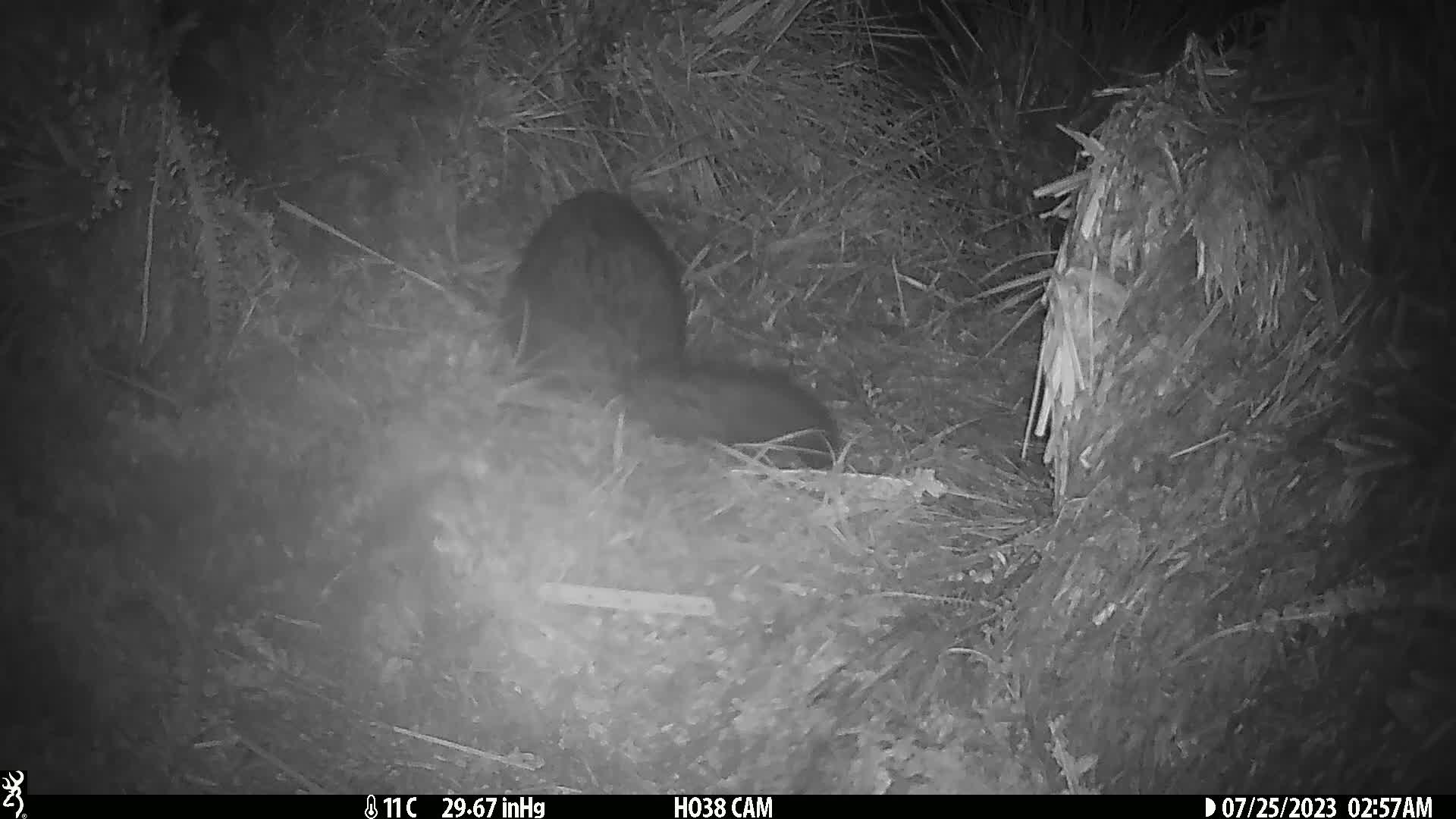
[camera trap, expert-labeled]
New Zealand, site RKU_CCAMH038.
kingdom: Animalia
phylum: Chordata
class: Mammalia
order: Diprotodontia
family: Phalangeridae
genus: Trichosurus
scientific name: Trichosurus vulpecula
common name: common brushtail possum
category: possum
Possum (common brushtail possum) (Trichosurus vulpecula).